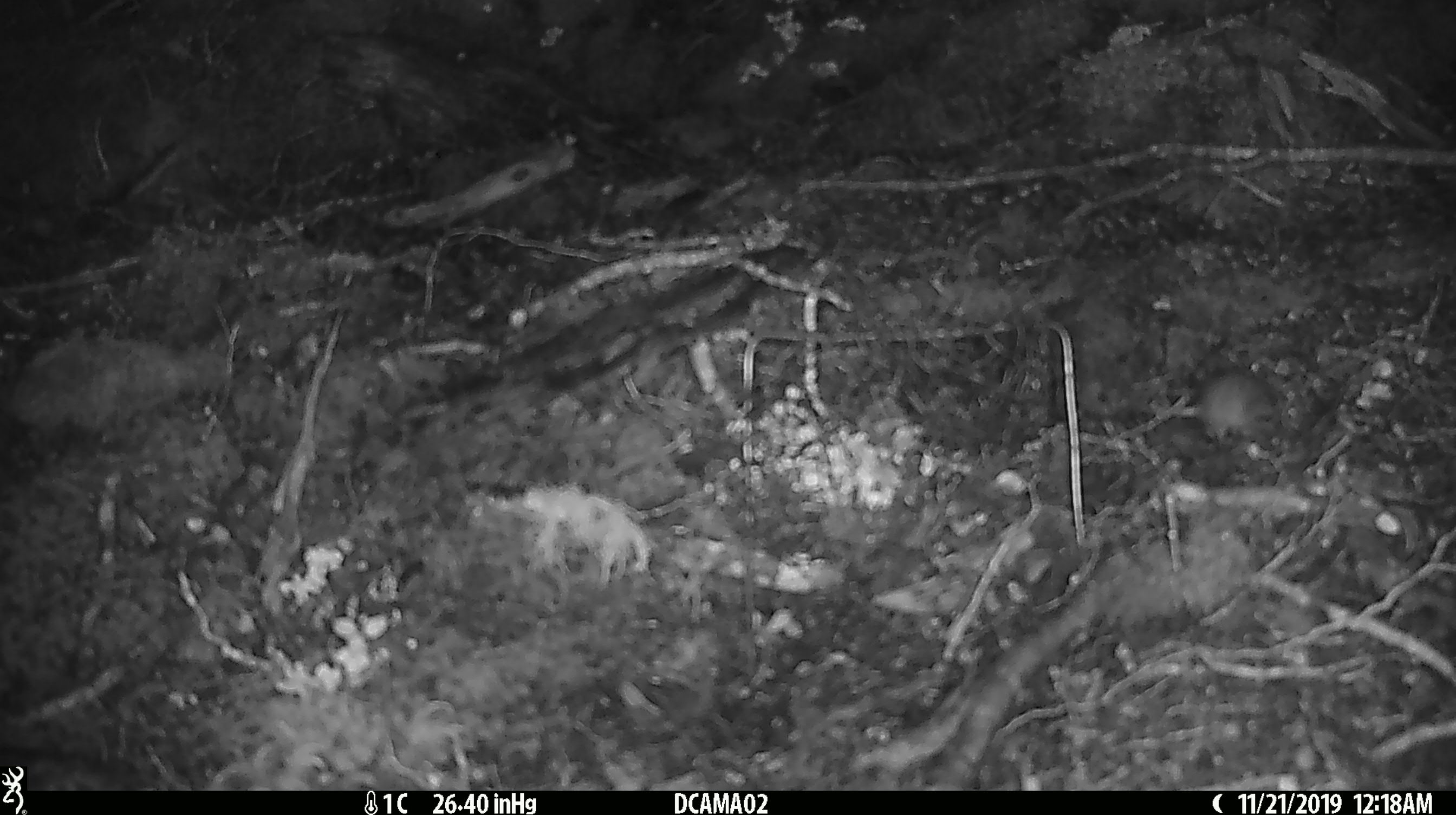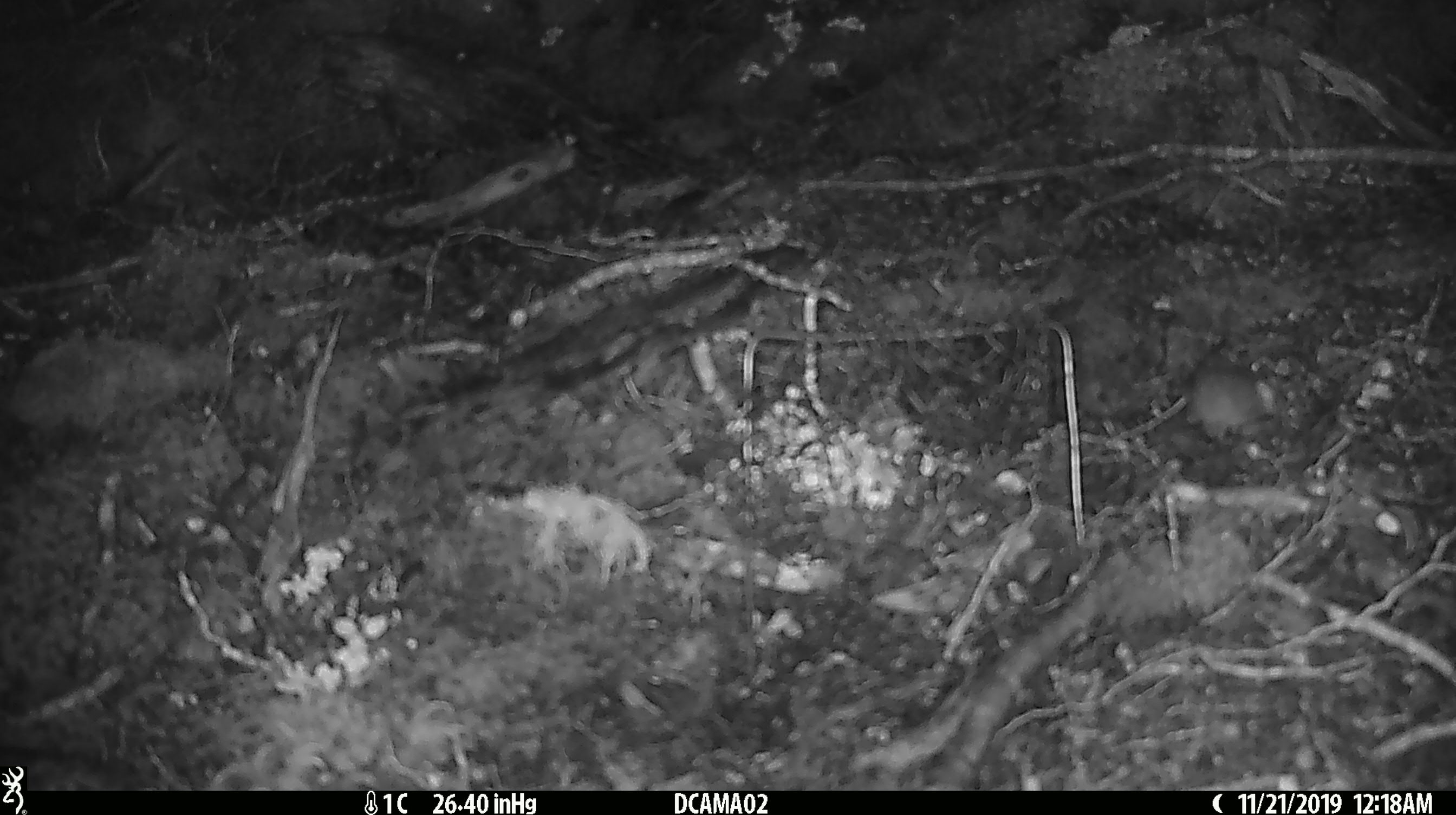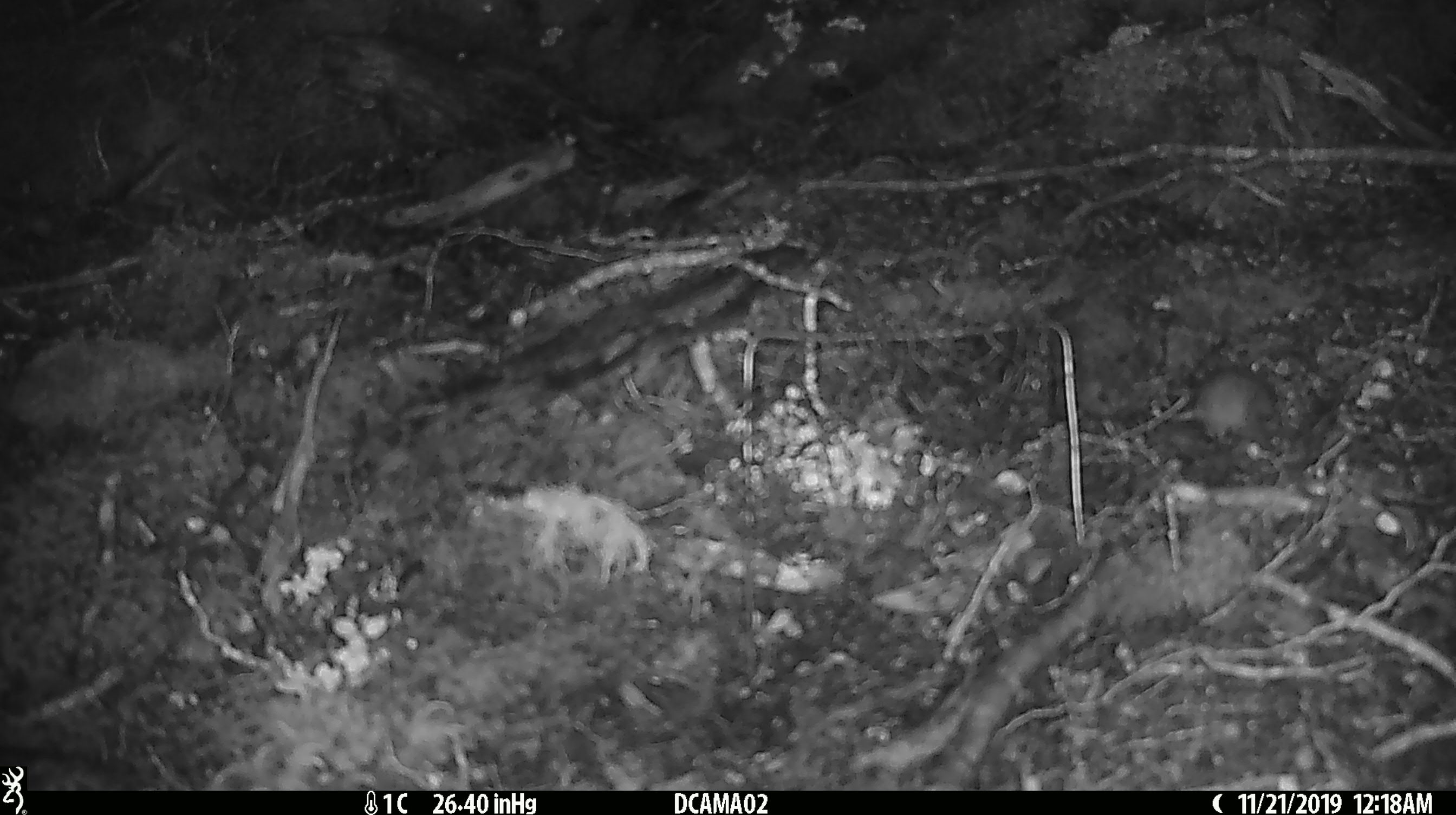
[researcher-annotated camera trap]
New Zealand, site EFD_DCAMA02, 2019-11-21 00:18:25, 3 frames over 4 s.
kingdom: Animalia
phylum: Chordata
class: Mammalia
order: Rodentia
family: Muridae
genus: Mus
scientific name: Mus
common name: mouse